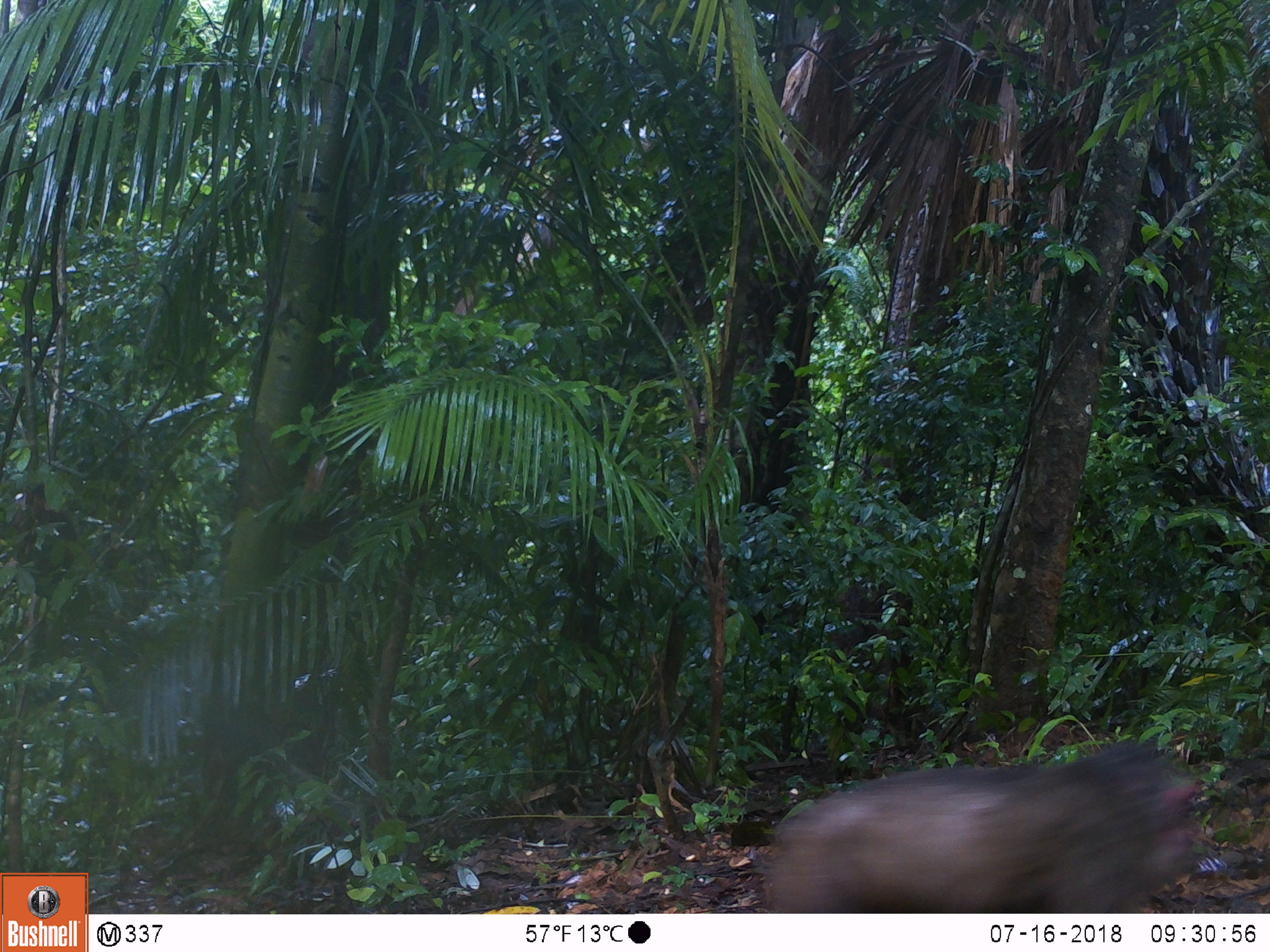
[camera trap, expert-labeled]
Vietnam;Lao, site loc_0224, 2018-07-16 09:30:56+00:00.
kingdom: Animalia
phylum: Chordata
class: Mammalia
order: Primates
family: Cercopithecidae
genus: Macaca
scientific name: Macaca arctoides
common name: stump-tailed macaque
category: stump tailed macaque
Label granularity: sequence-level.